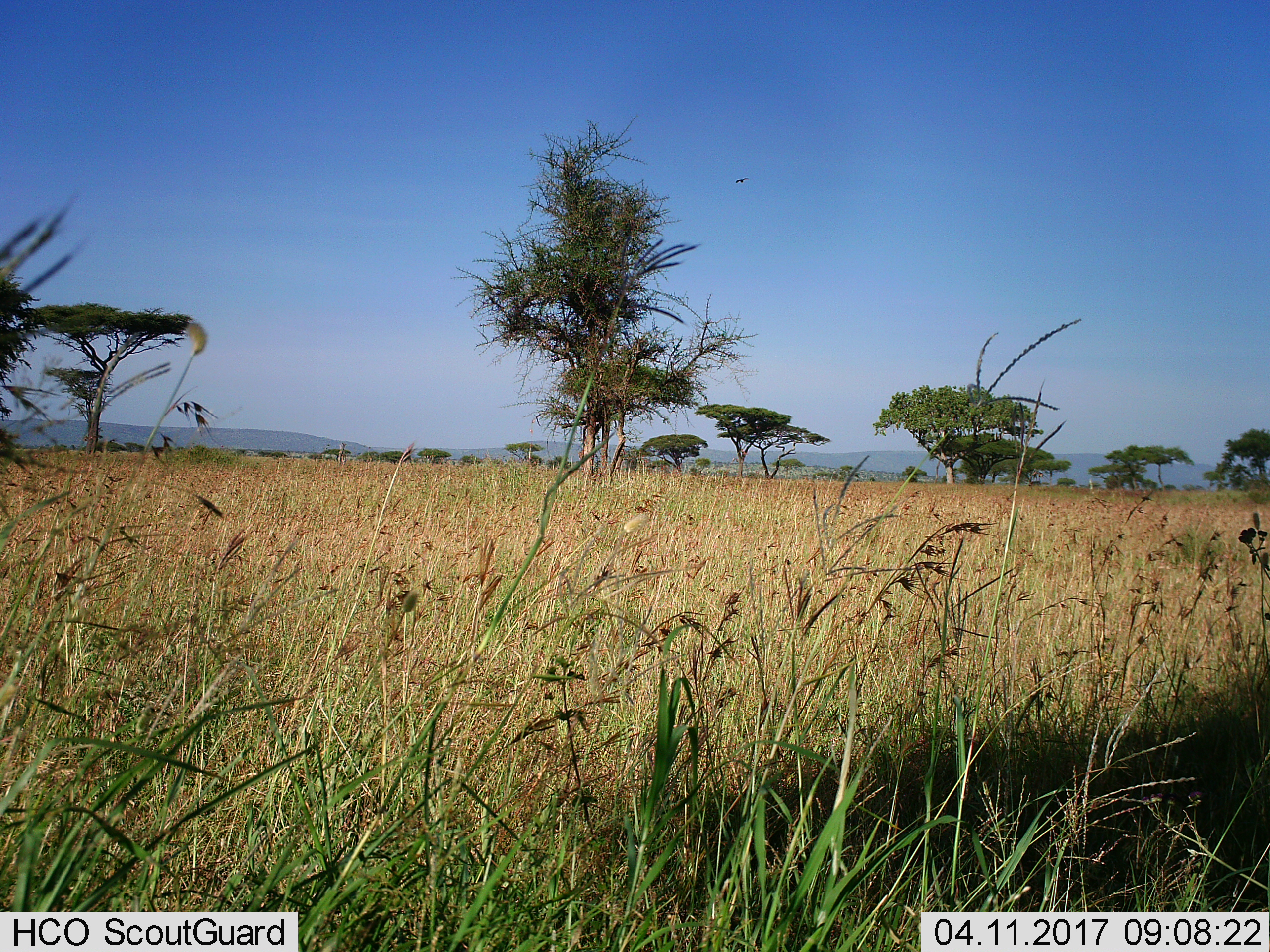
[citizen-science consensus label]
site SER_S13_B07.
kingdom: Animalia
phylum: Chordata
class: Aves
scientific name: Aves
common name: bird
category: birdother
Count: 1.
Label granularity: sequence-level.